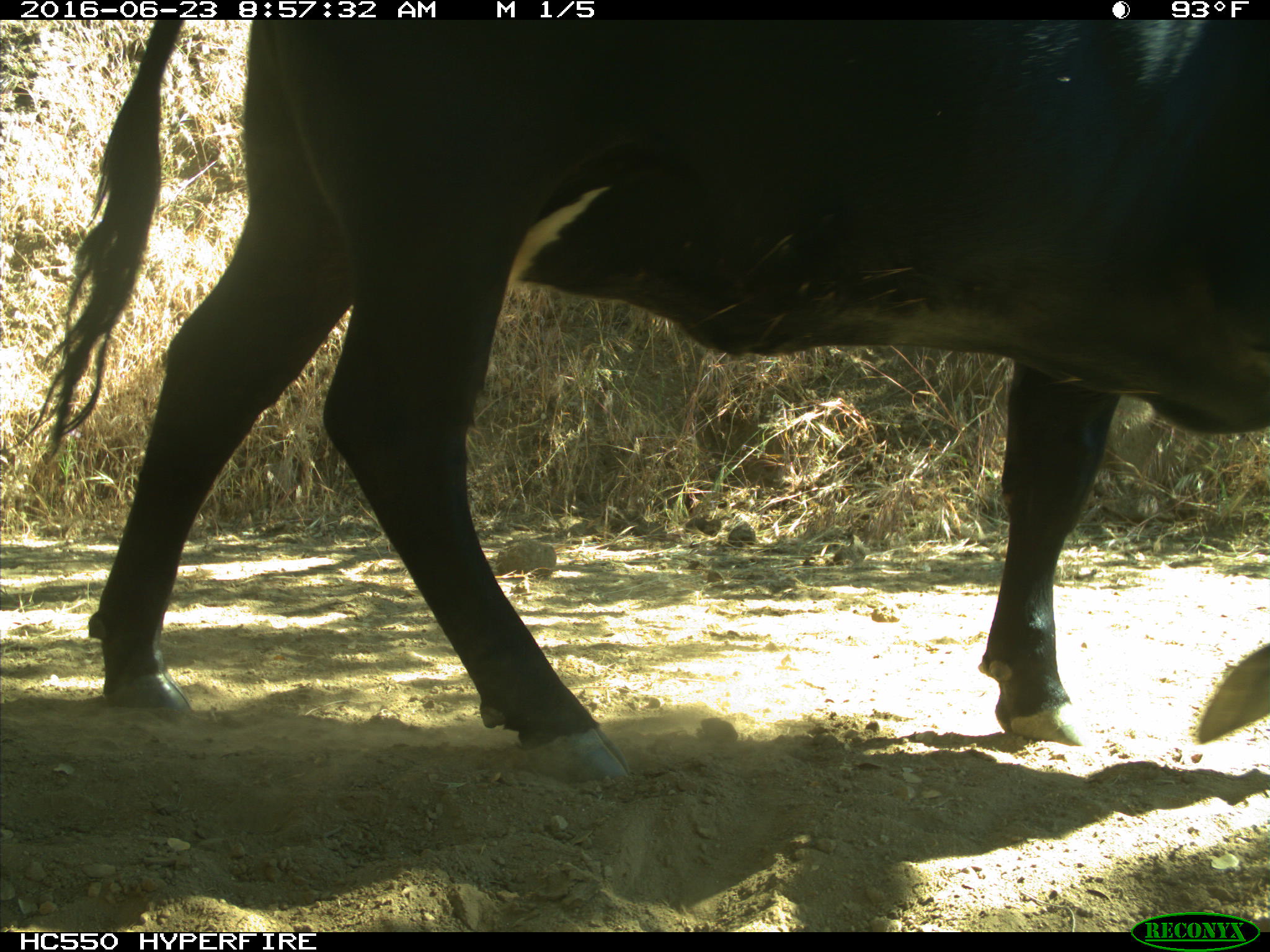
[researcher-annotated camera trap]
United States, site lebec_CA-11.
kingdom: Animalia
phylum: Chordata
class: Mammalia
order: Artiodactyla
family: Bovidae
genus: Bos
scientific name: Bos taurus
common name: domestic cow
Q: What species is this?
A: Bos taurus (domestic cow).